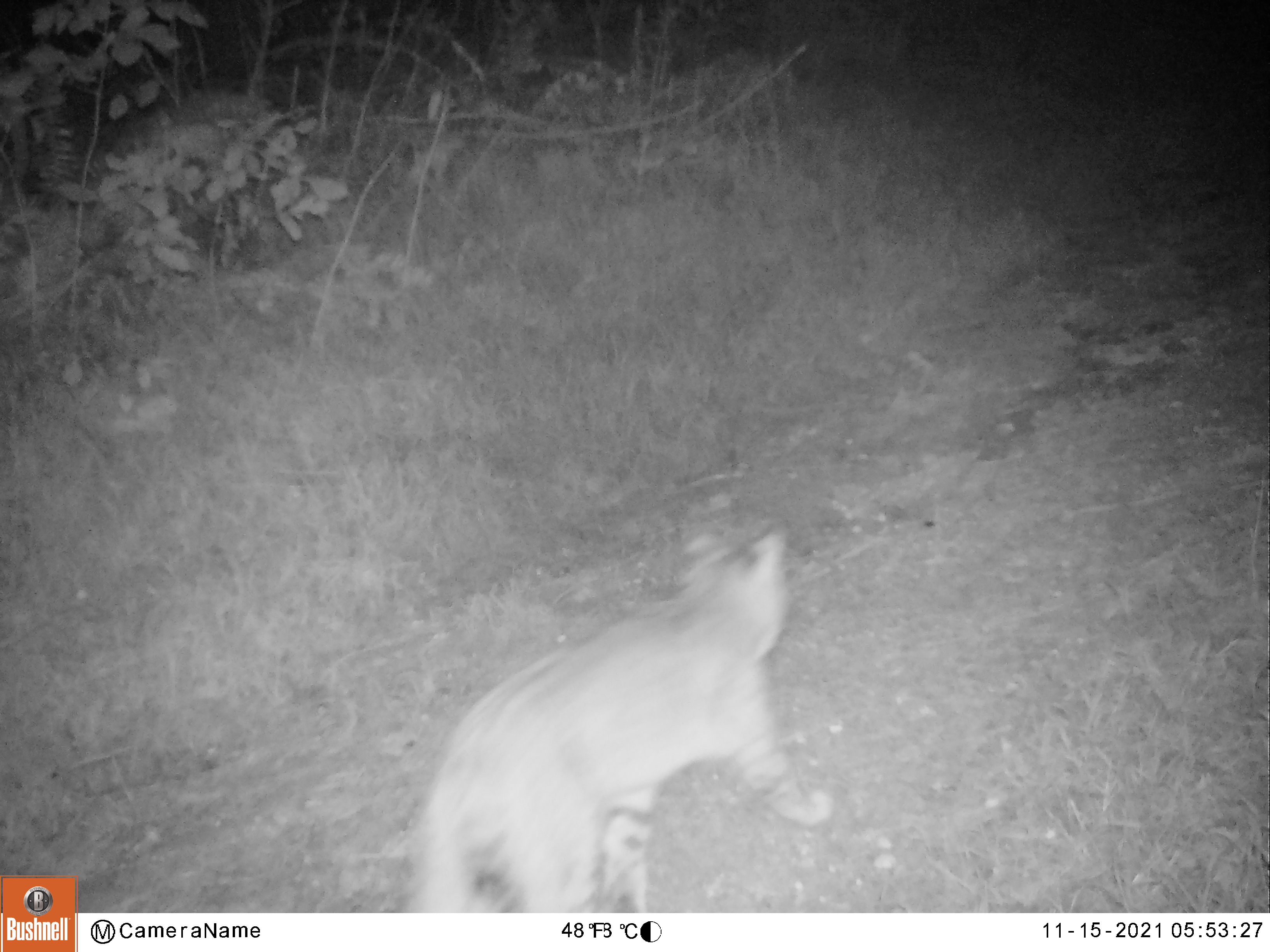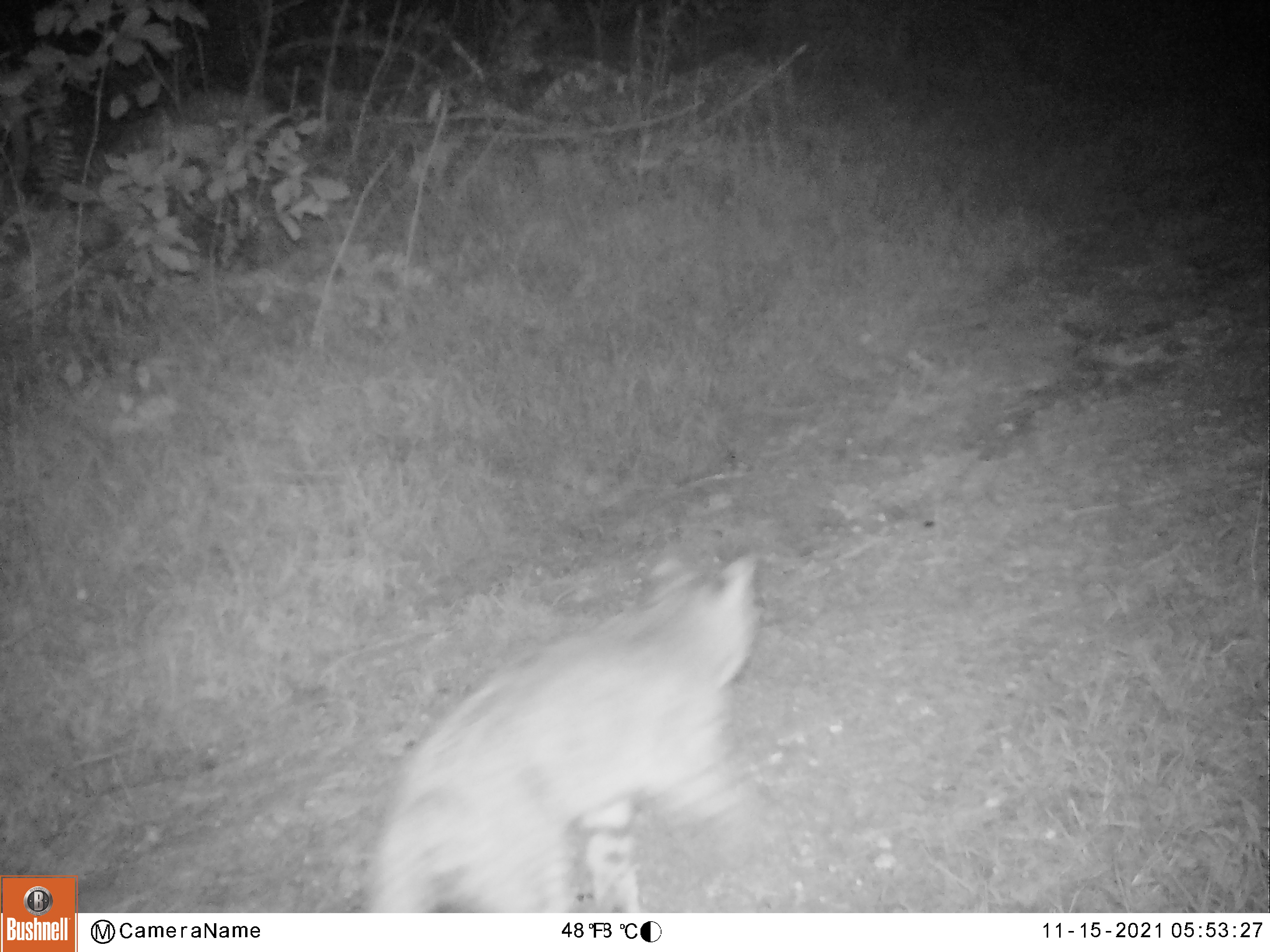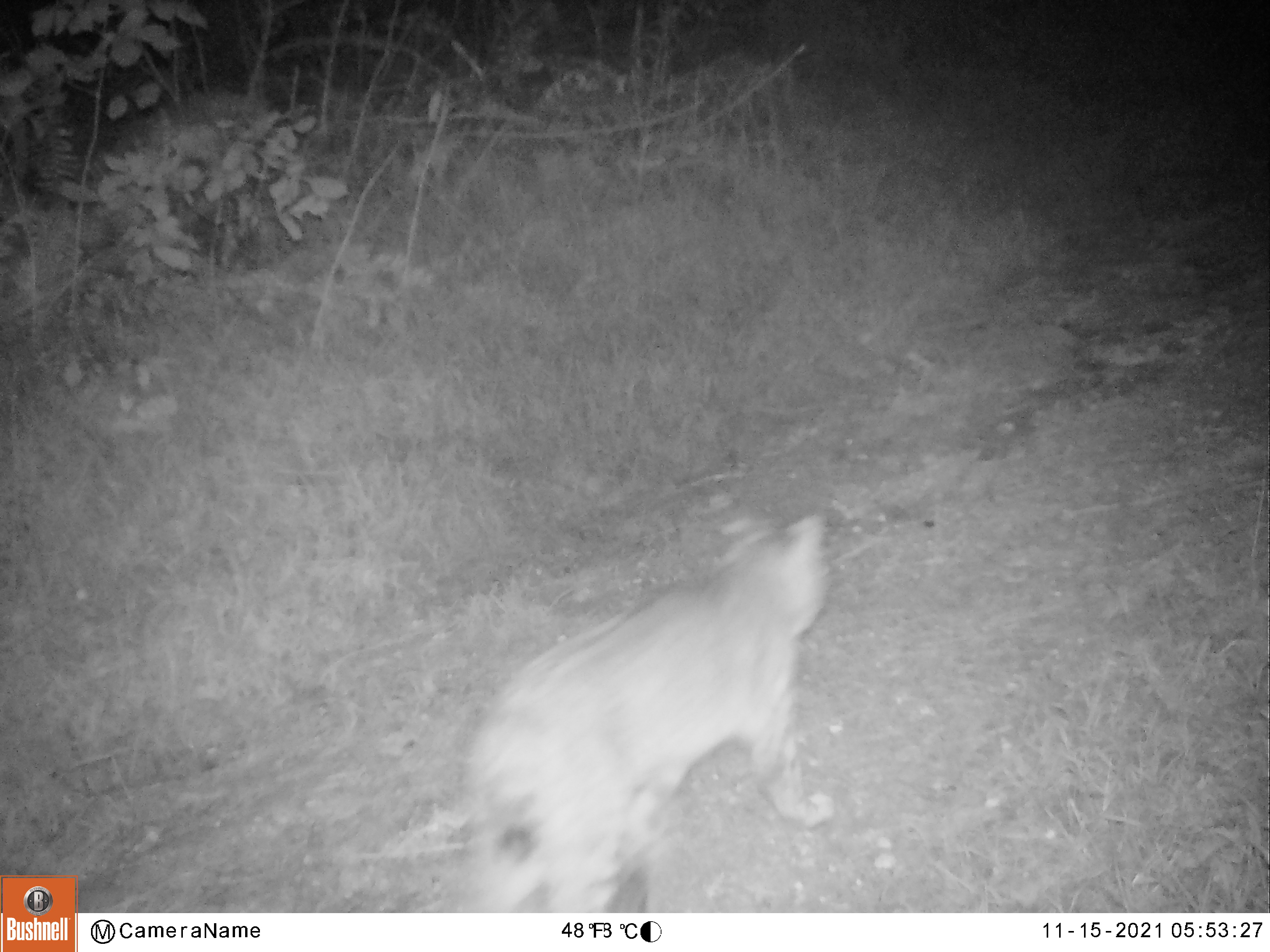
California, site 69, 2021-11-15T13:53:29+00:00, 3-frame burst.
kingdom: Animalia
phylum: Chordata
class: Mammalia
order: Carnivora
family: Felidae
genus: Lynx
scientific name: Lynx rufus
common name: bobcat